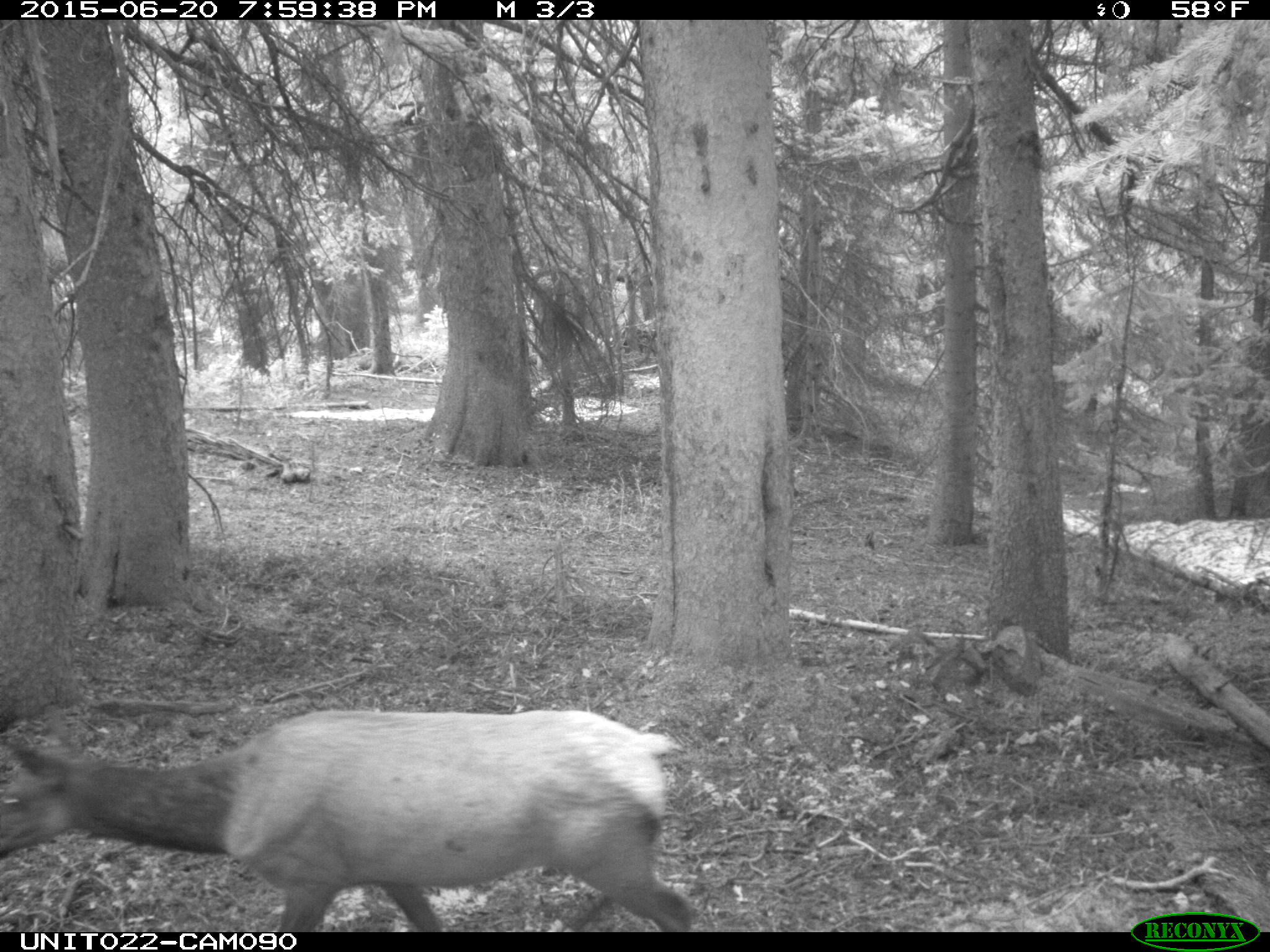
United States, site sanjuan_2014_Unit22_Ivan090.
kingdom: Animalia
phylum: Chordata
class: Mammalia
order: Artiodactyla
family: Cervidae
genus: Cervus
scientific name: Cervus elaphus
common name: red deer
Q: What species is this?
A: Cervus elaphus (red deer).